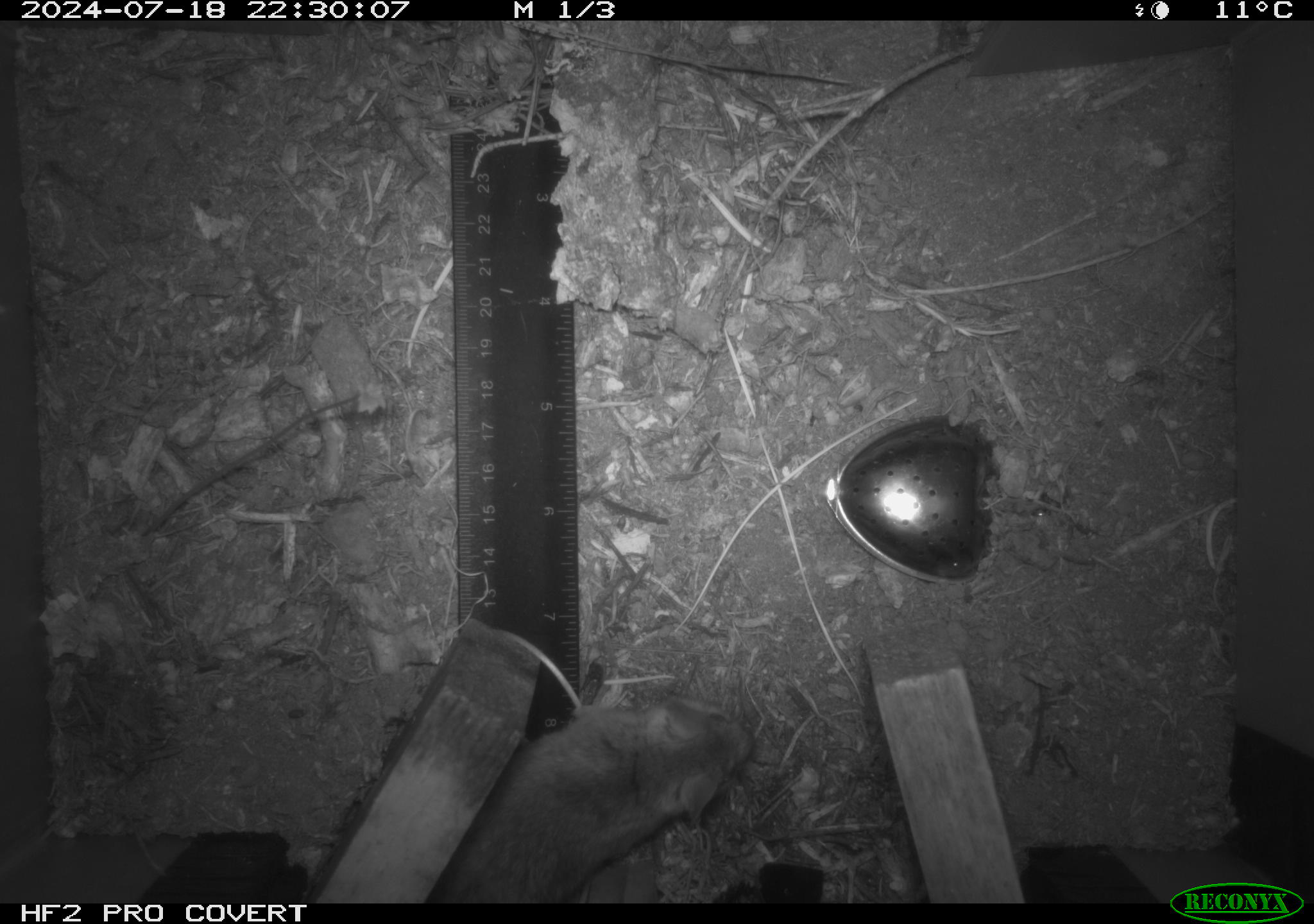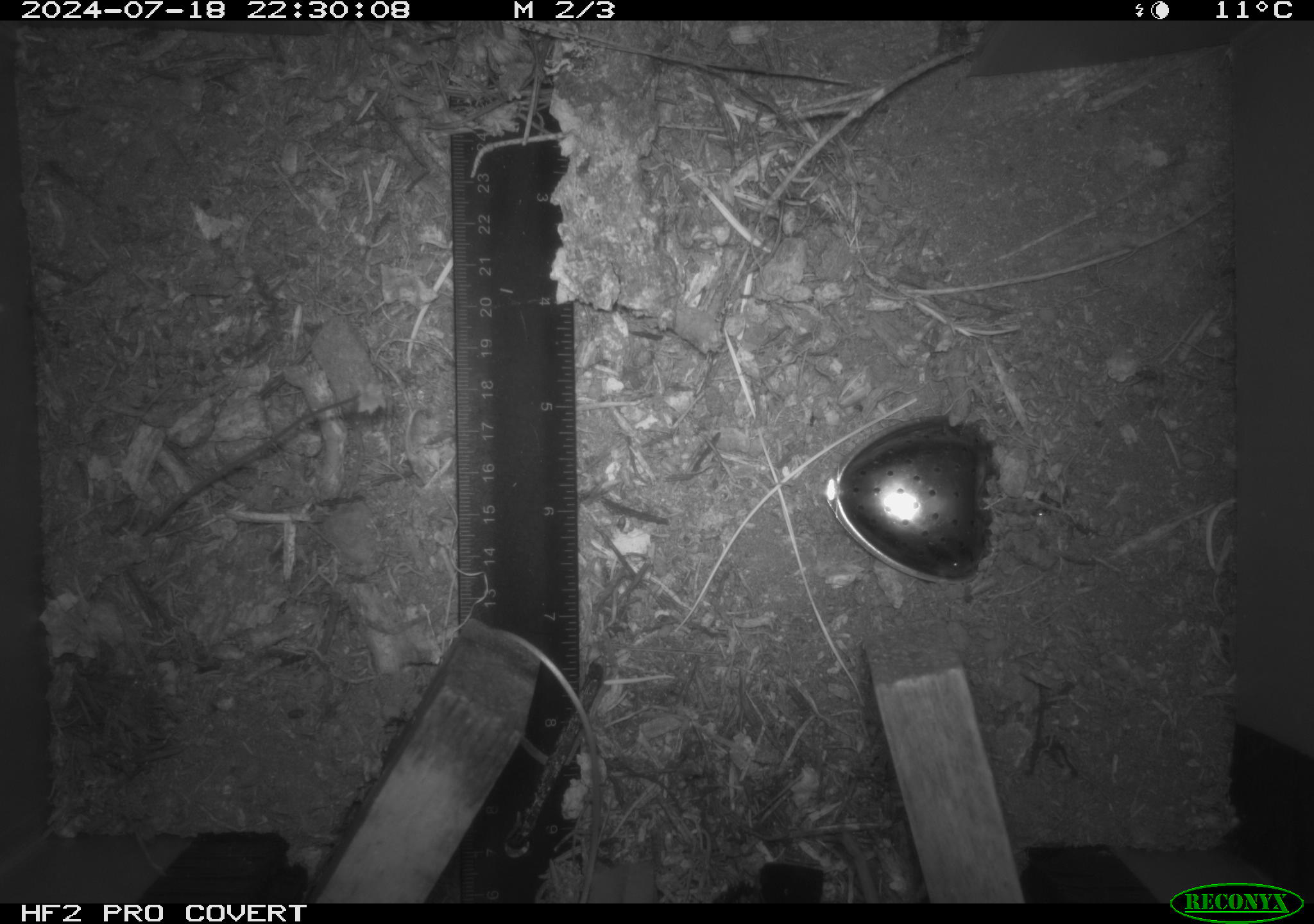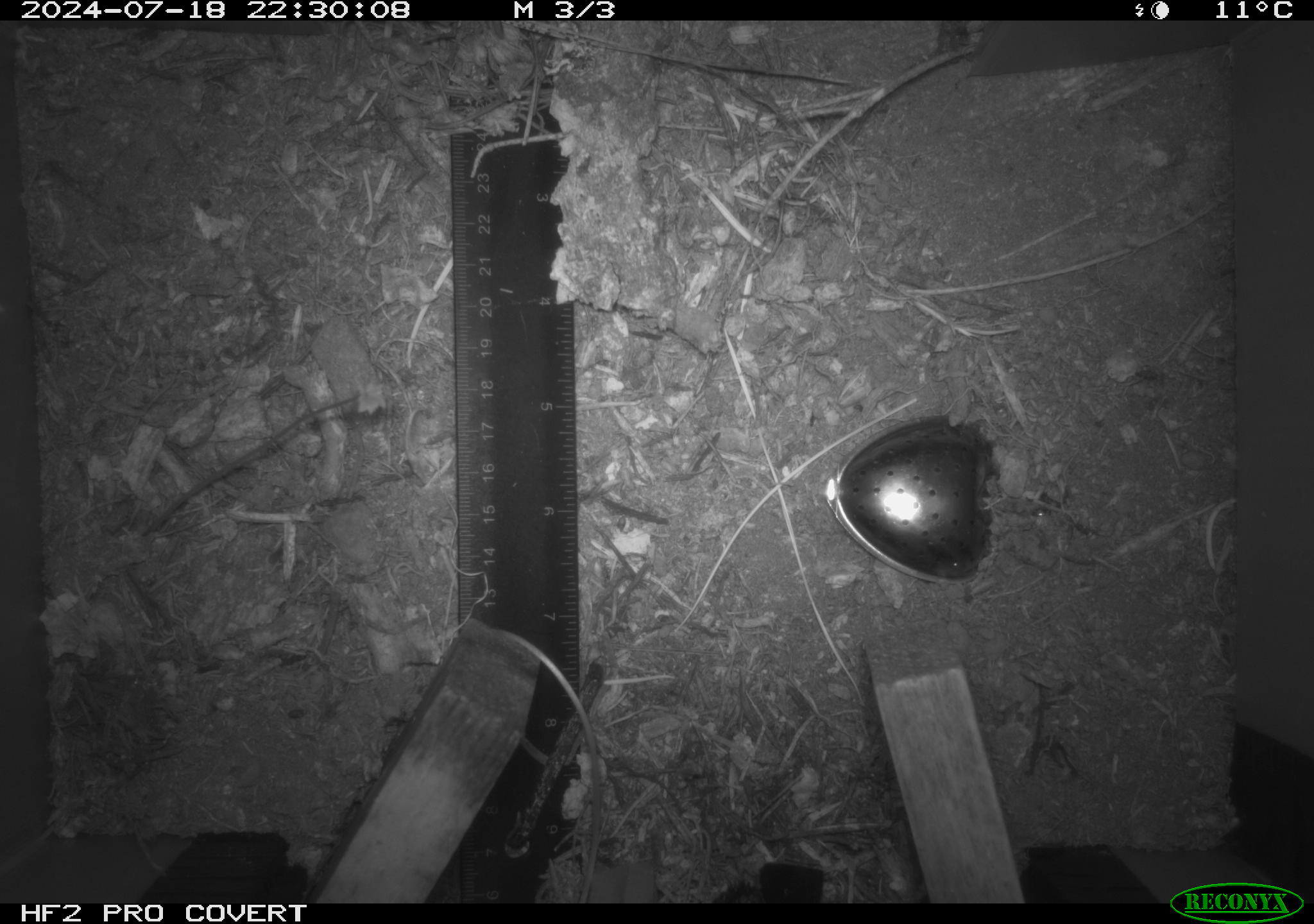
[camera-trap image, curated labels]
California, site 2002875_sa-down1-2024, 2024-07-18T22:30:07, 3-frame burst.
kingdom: Animalia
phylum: Chordata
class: Mammalia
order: Rodentia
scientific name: Rodentia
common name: rodent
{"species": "rodent (Rodentia)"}